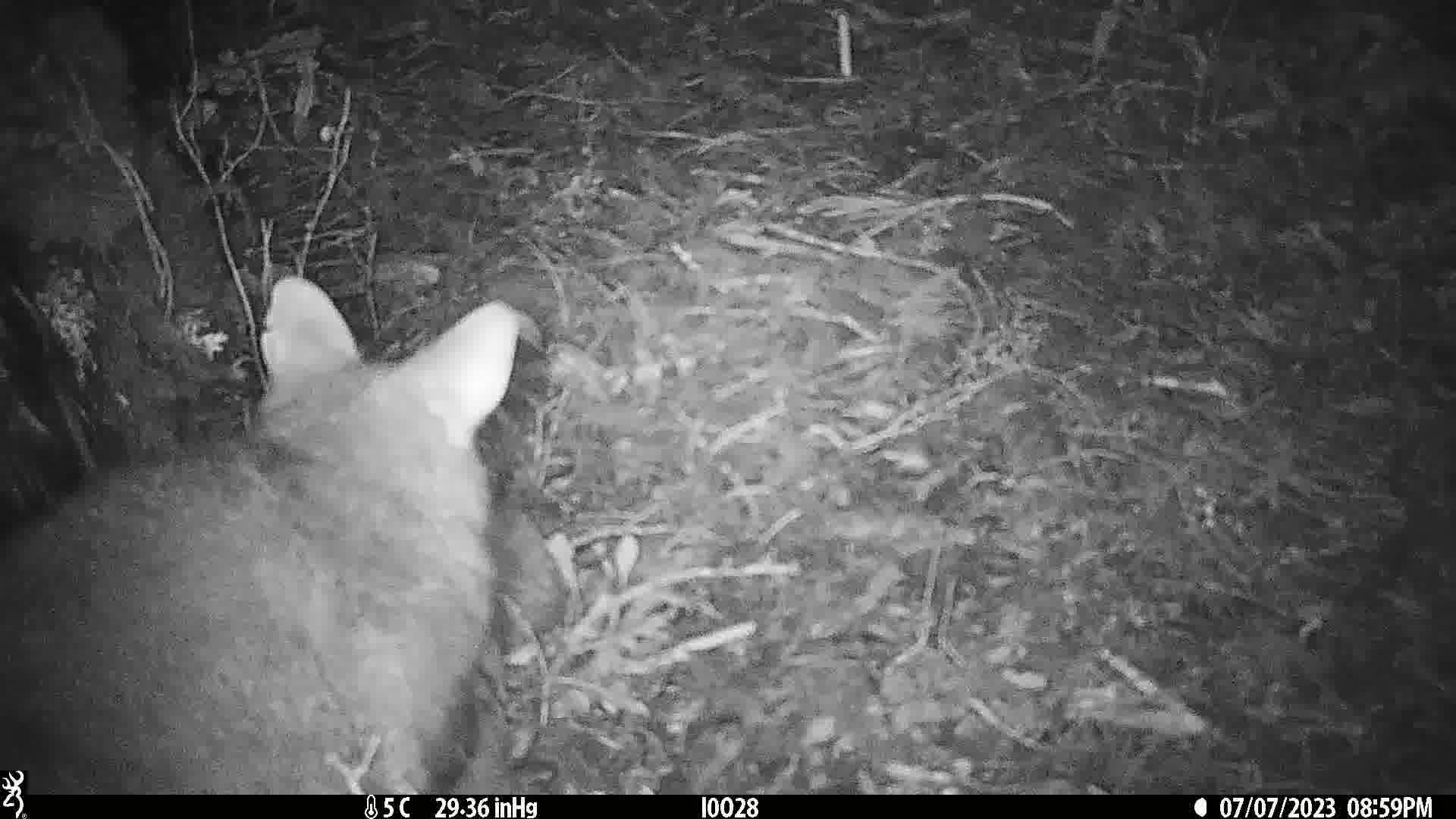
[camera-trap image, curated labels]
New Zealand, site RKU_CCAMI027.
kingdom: Animalia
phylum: Chordata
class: Mammalia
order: Diprotodontia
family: Phalangeridae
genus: Trichosurus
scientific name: Trichosurus vulpecula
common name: common brushtail possum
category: possum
Possum (common brushtail possum) (Trichosurus vulpecula).